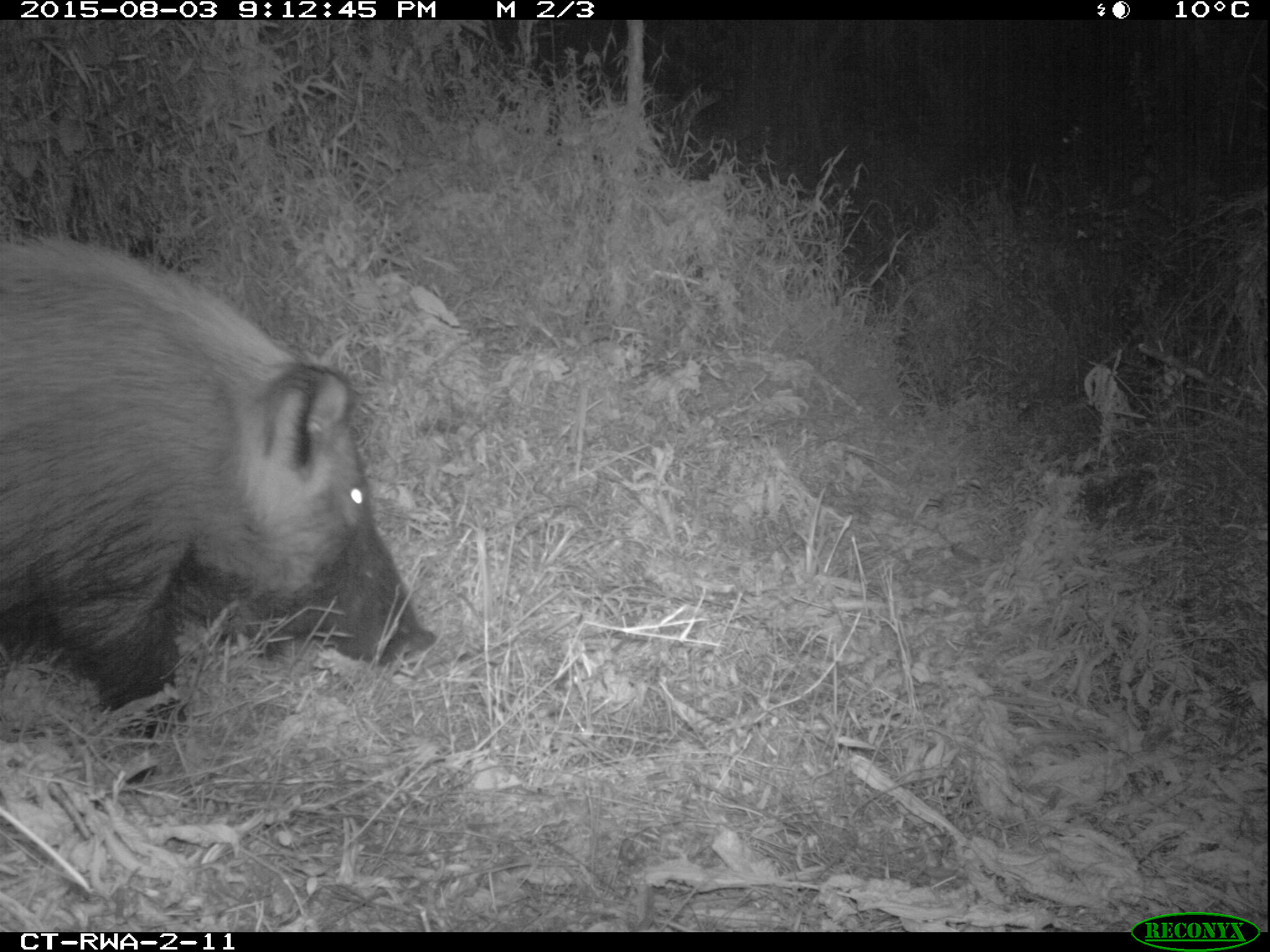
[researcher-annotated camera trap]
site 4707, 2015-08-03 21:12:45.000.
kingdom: Animalia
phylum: Chordata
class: Mammalia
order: Artiodactyla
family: Suidae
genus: Potamochoerus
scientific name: Potamochoerus larvatus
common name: bushpig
Potamochoerus larvatus (bushpig), count 1.